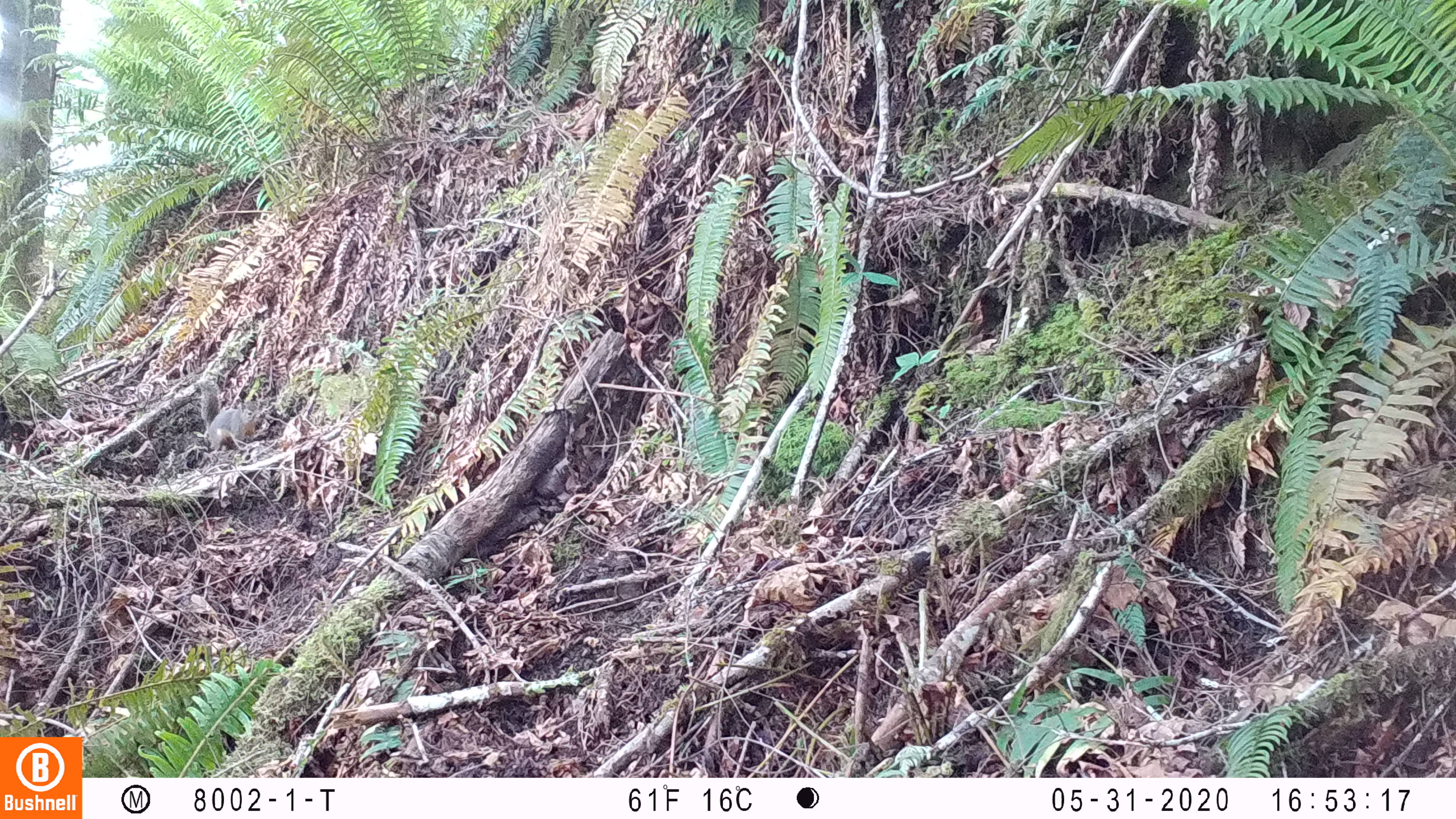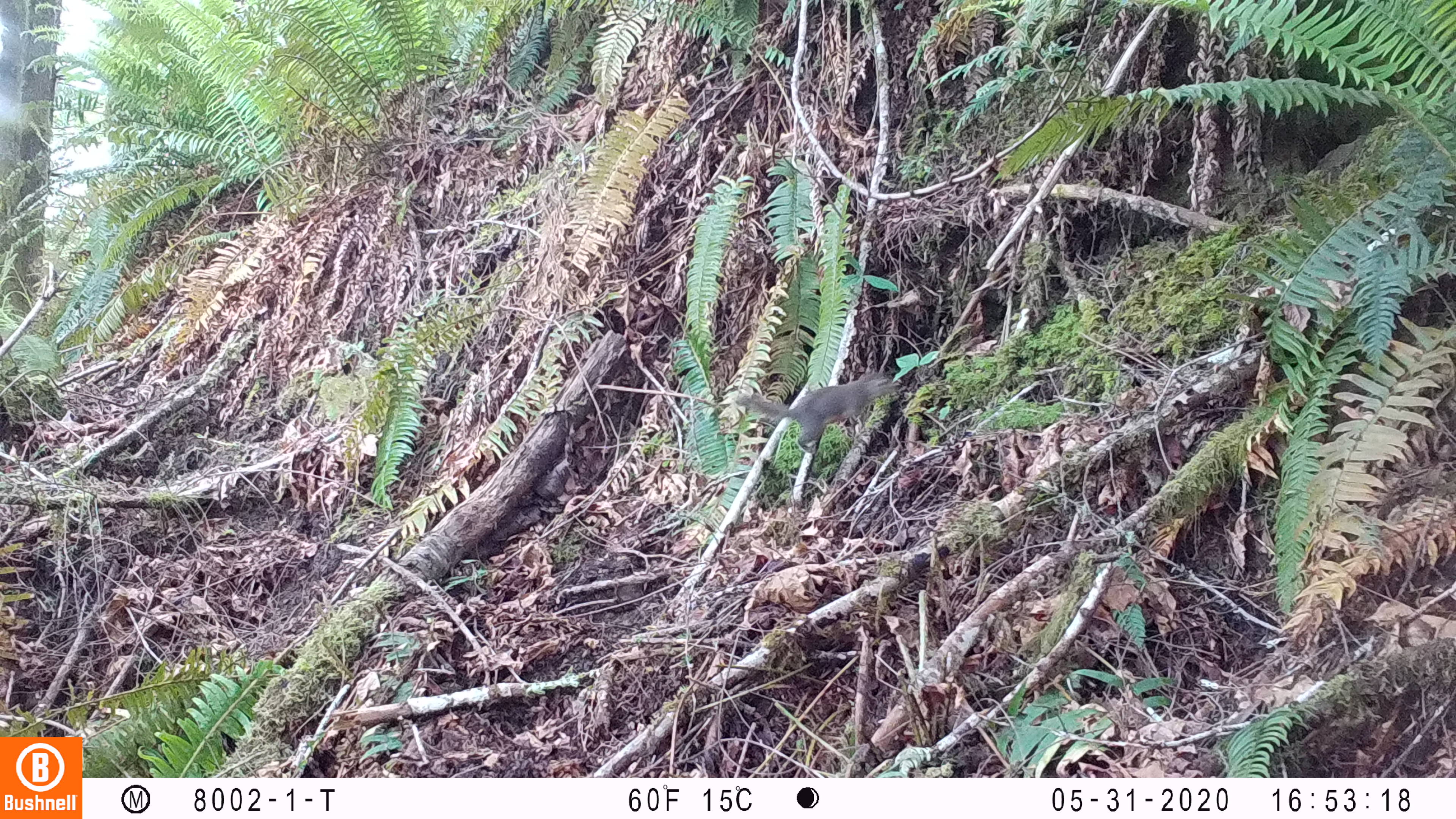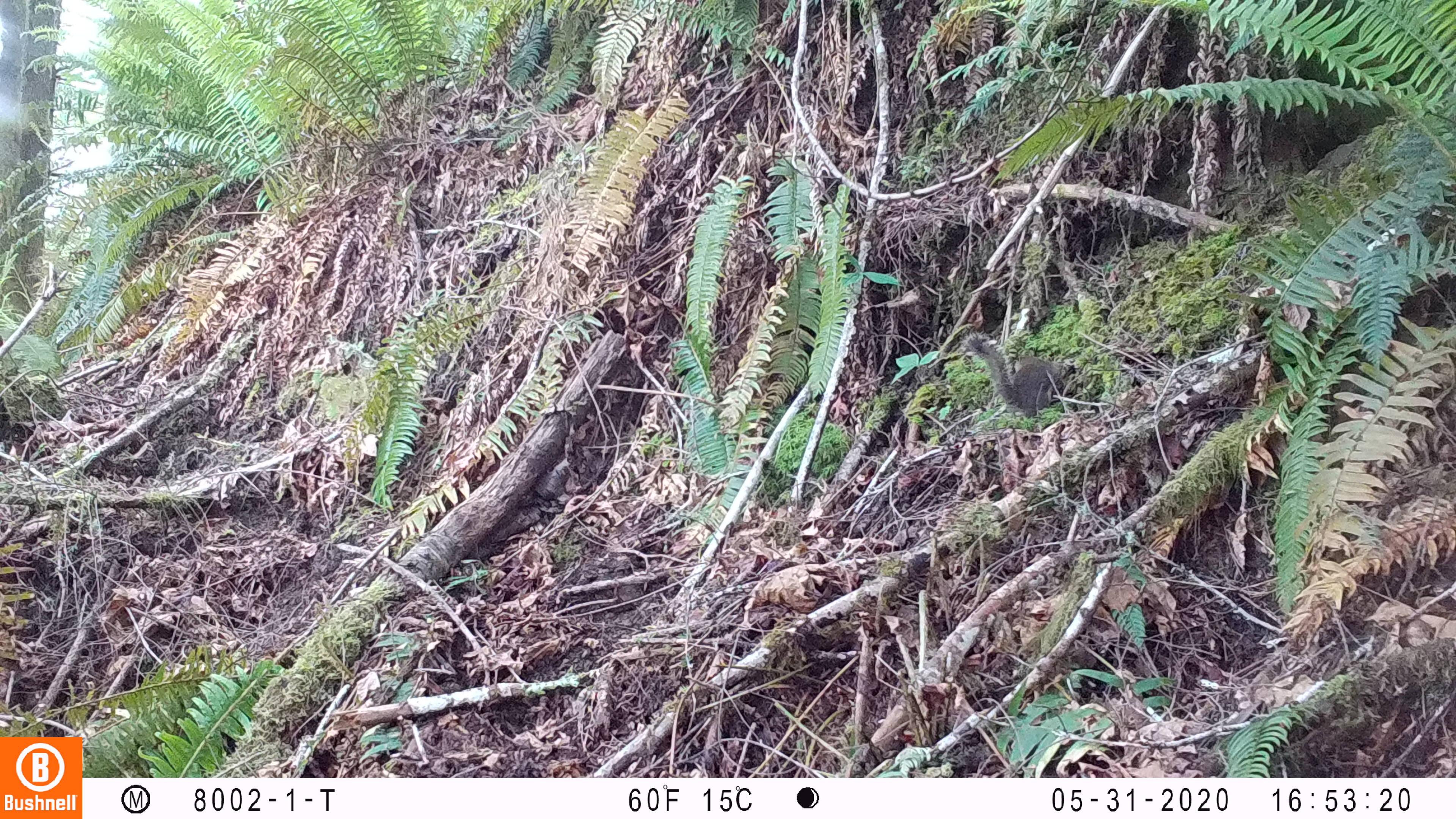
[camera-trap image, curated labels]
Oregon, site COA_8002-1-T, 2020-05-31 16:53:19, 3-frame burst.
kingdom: Animalia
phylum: Chordata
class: Mammalia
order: Rodentia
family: Sciuridae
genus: Tamiasciurus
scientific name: Tamiasciurus douglasii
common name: douglas squirrel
Douglas squirrel (Tamiasciurus douglasii).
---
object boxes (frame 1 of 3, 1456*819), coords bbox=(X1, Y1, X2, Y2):
douglas squirrel: bbox=(195, 373, 260, 455)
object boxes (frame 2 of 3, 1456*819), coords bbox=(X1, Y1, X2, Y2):
douglas squirrel: bbox=(734, 372, 897, 456)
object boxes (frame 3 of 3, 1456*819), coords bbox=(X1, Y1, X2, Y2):
douglas squirrel: bbox=(964, 332, 1070, 417)